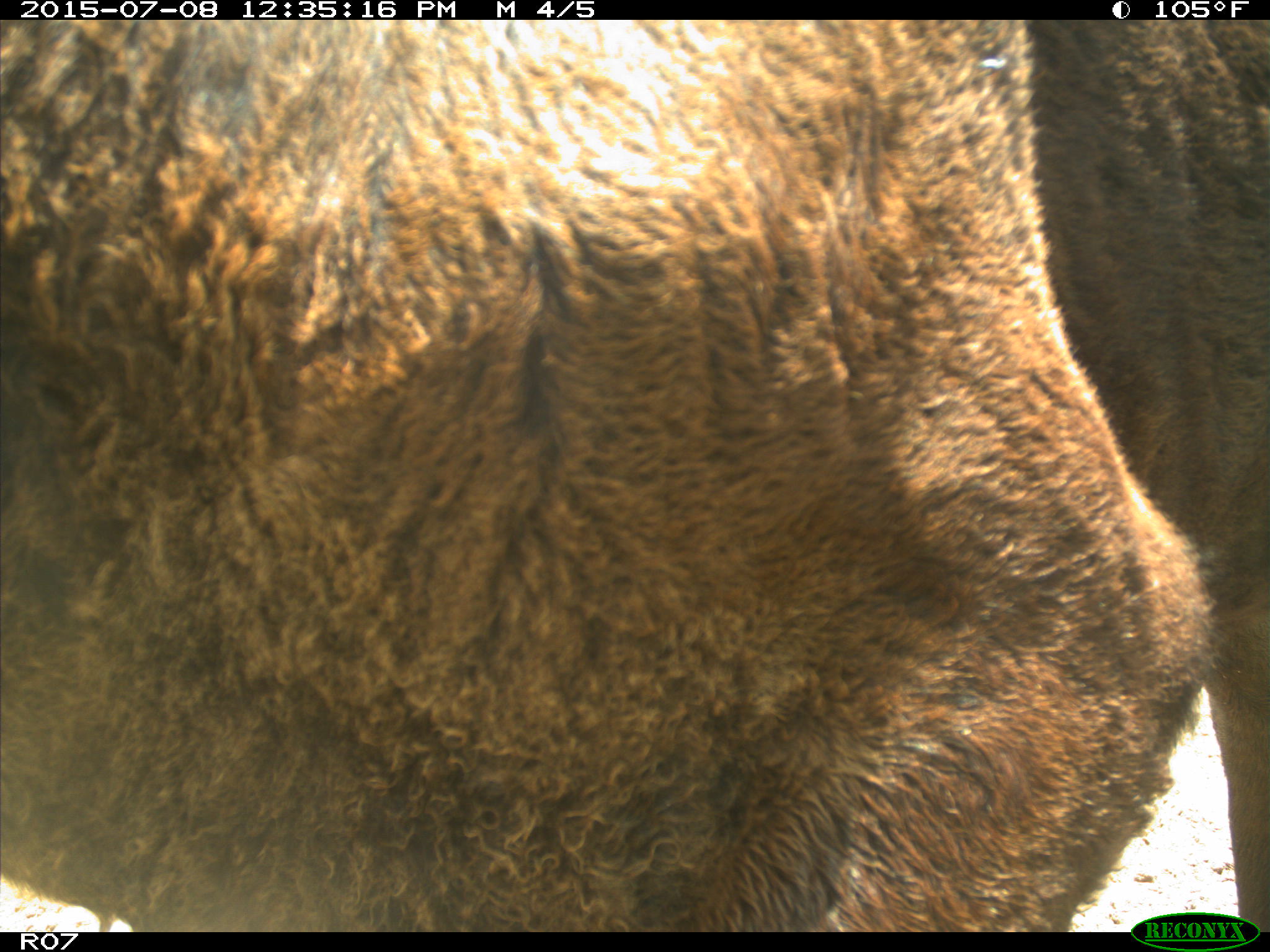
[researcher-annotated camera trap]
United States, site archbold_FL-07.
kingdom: Animalia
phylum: Chordata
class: Mammalia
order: Artiodactyla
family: Bovidae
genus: Bos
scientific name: Bos taurus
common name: domestic cow